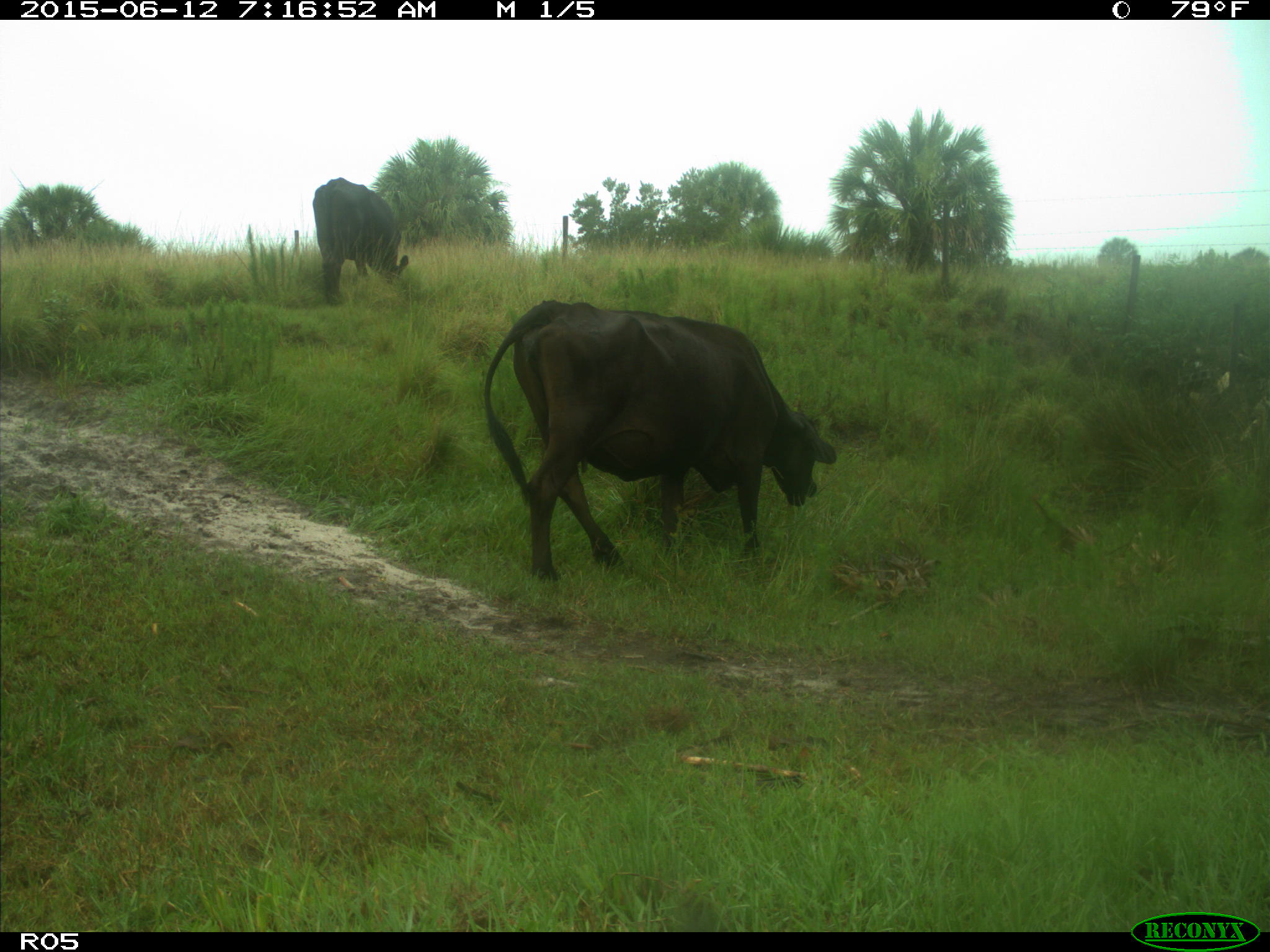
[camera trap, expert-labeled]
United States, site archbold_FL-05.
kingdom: Animalia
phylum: Chordata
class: Mammalia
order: Artiodactyla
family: Bovidae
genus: Bos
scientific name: Bos taurus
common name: domestic cow